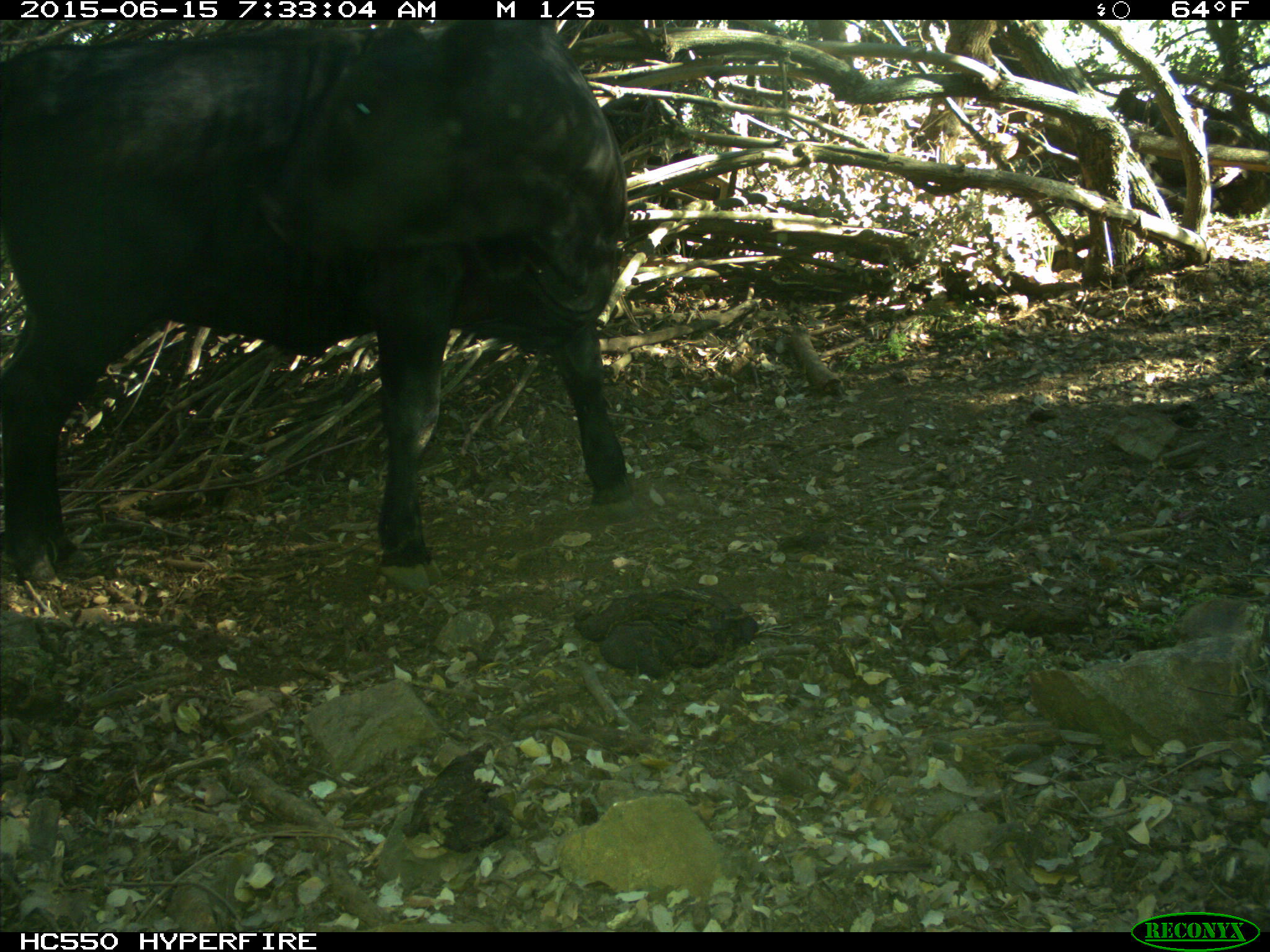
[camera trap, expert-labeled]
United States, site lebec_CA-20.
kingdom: Animalia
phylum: Chordata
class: Mammalia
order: Artiodactyla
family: Bovidae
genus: Bos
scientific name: Bos taurus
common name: domestic cow